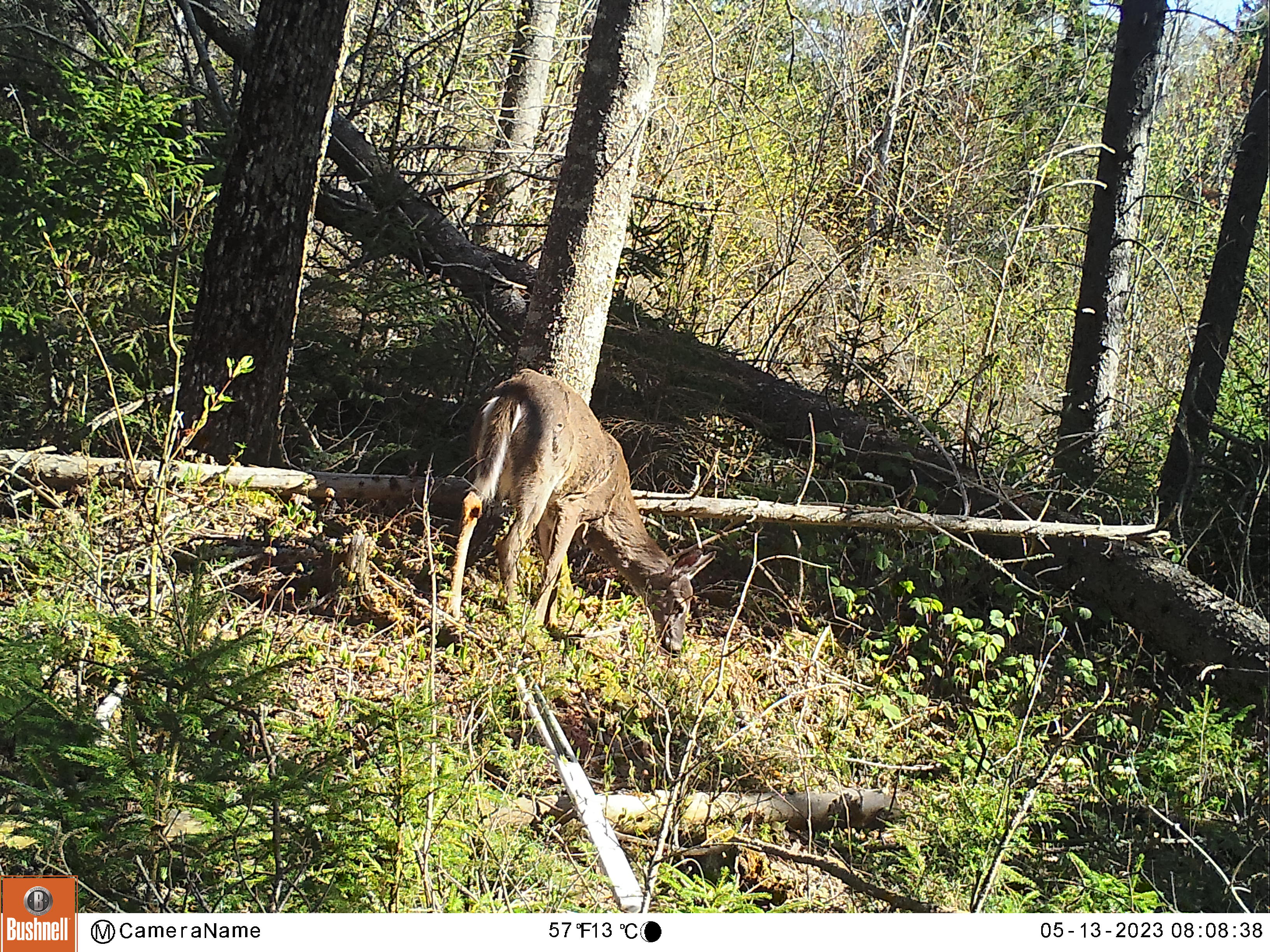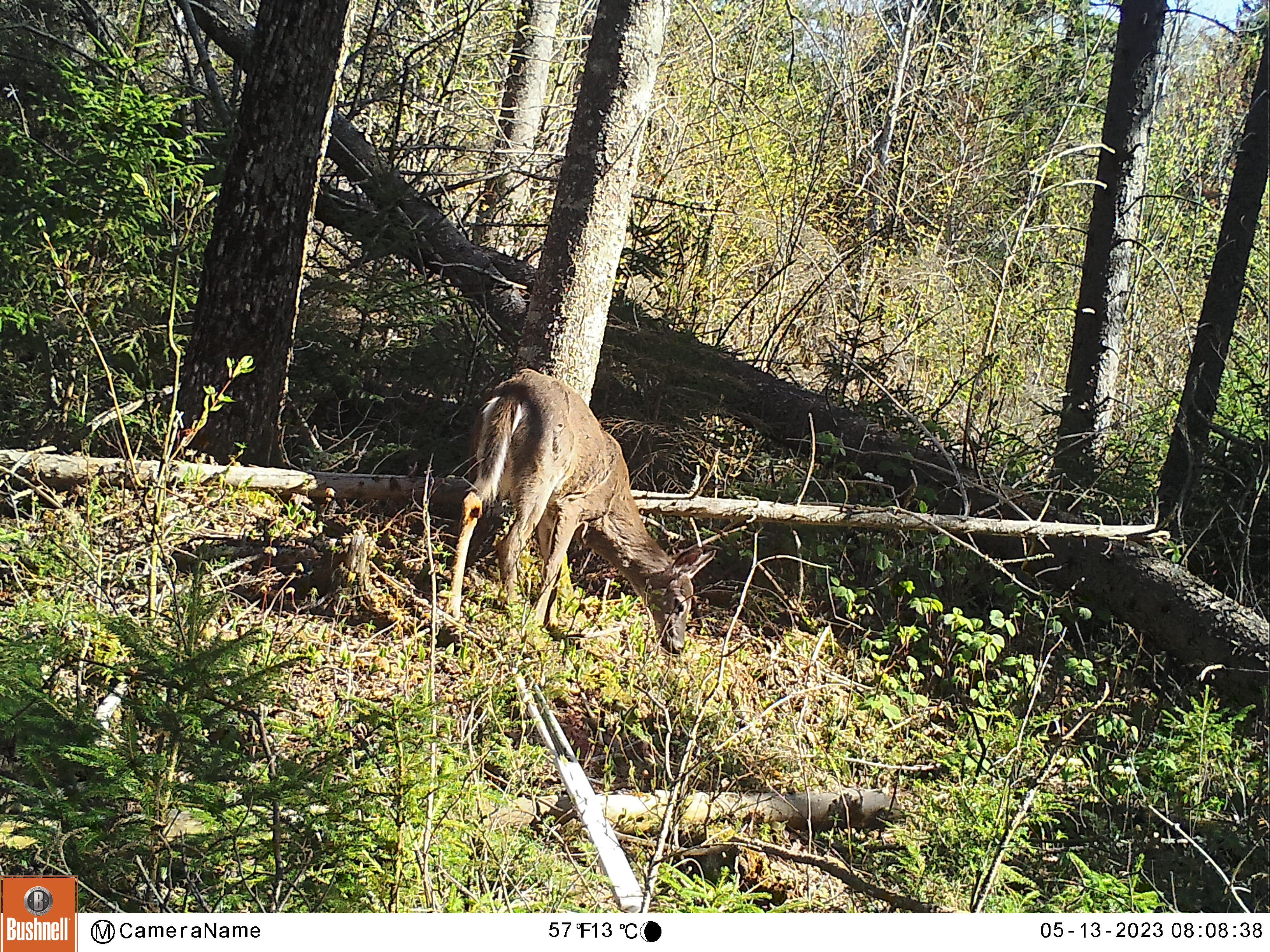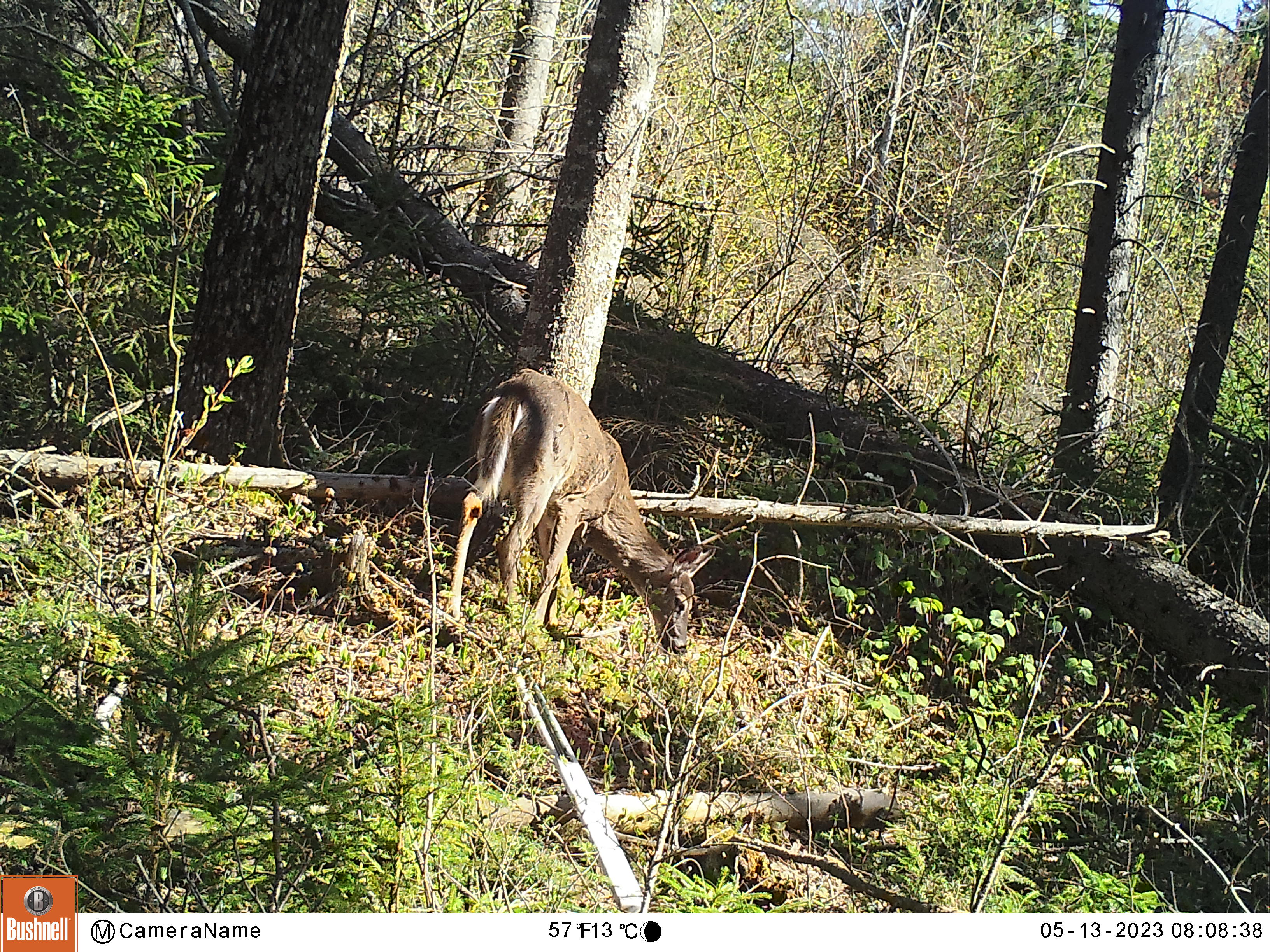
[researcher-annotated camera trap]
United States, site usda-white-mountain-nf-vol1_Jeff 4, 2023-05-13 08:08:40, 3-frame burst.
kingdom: Animalia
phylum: Chordata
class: Mammalia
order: Artiodactyla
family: Cervidae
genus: Odocoileus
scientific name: Odocoileus virginianus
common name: white-tailed deer